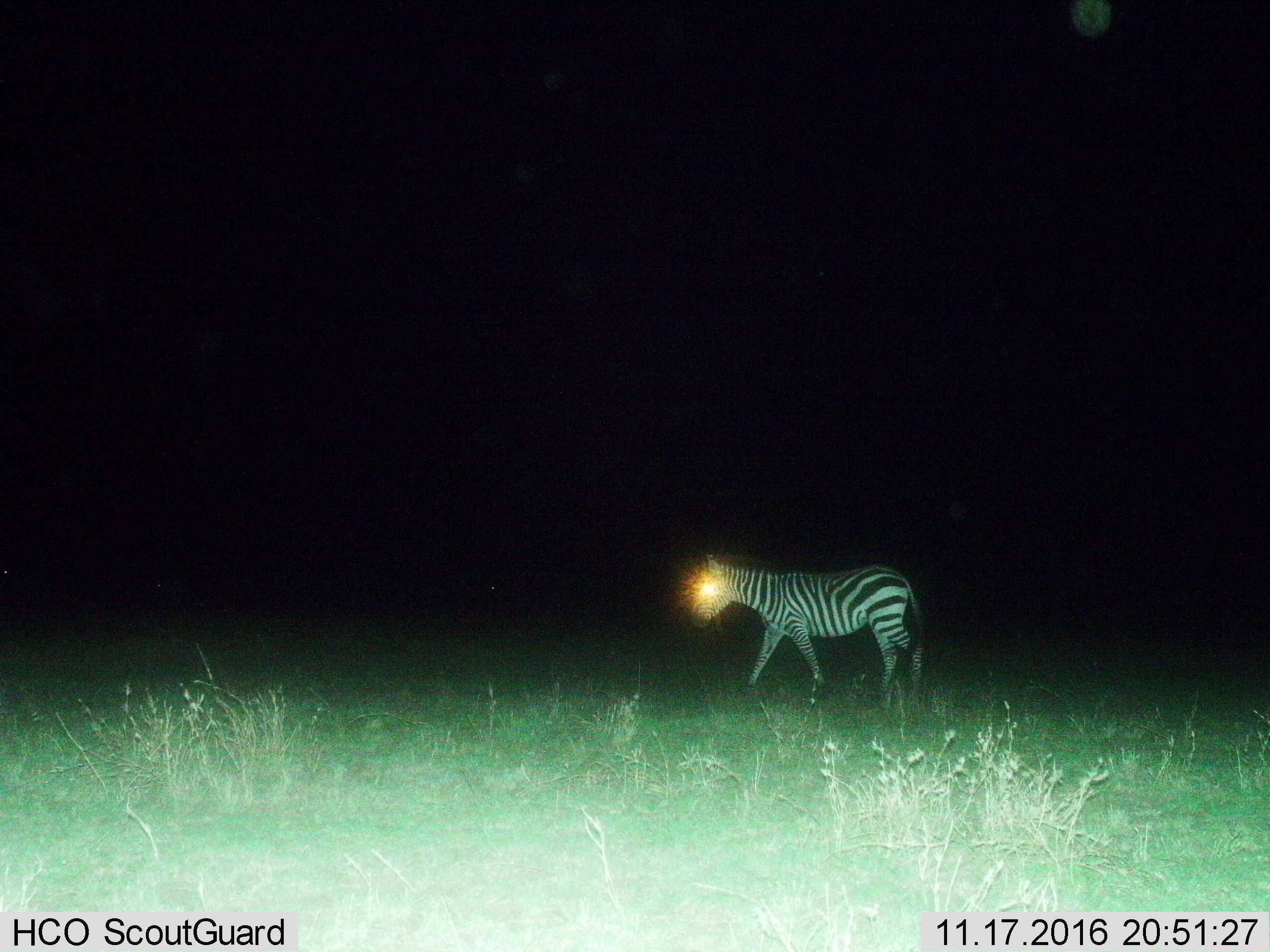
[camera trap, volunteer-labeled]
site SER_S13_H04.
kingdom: Animalia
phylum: Chordata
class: Mammalia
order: Perissodactyla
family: Equidae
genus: Equus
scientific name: Equus quagga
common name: plains zebra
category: zebraplains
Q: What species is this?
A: Zebraplains (plains zebra) (Equus quagga).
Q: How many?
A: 1.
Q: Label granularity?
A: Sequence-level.